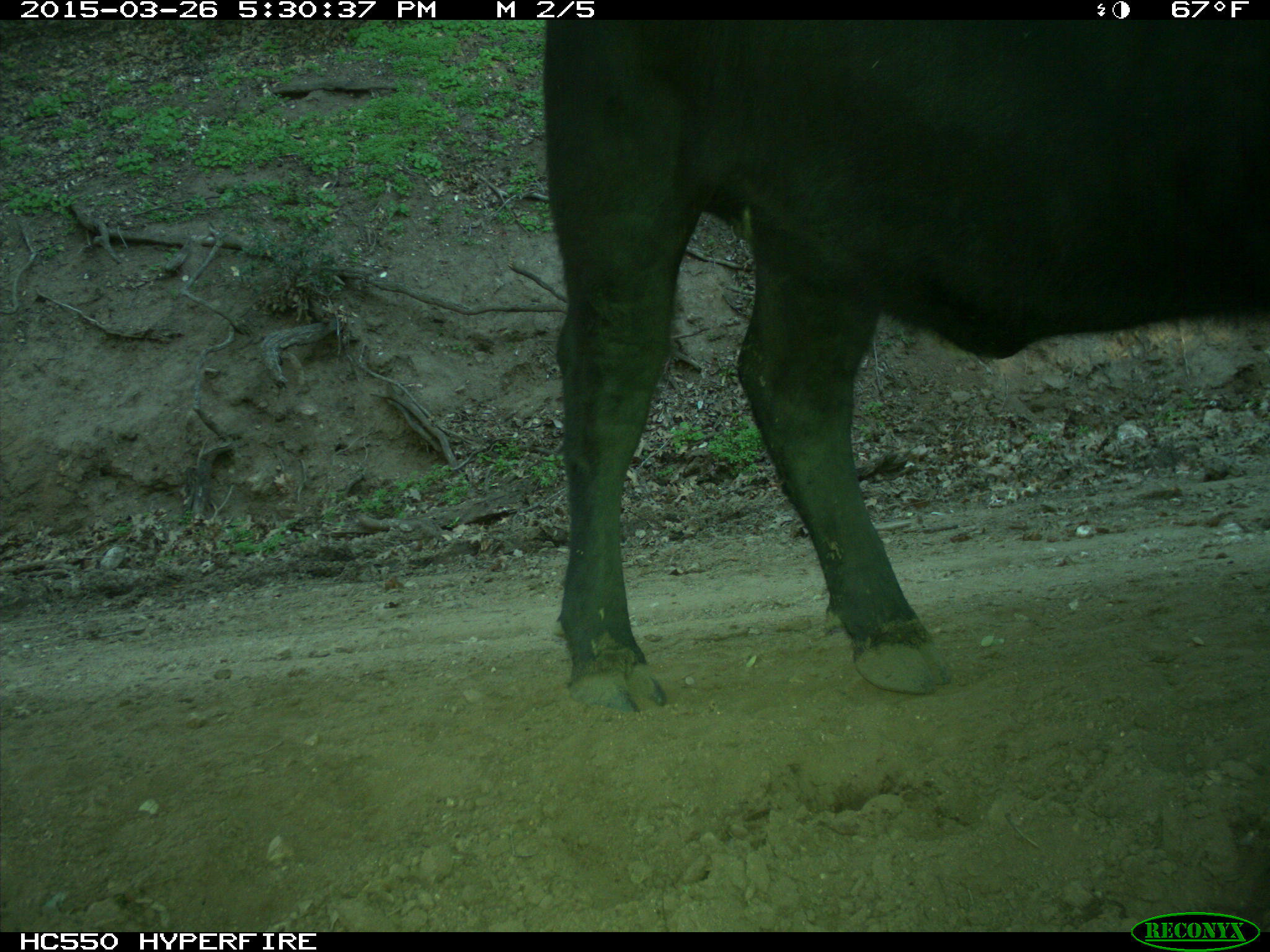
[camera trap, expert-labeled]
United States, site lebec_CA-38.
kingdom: Animalia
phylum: Chordata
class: Mammalia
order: Artiodactyla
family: Bovidae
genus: Bos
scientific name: Bos taurus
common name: domestic cow